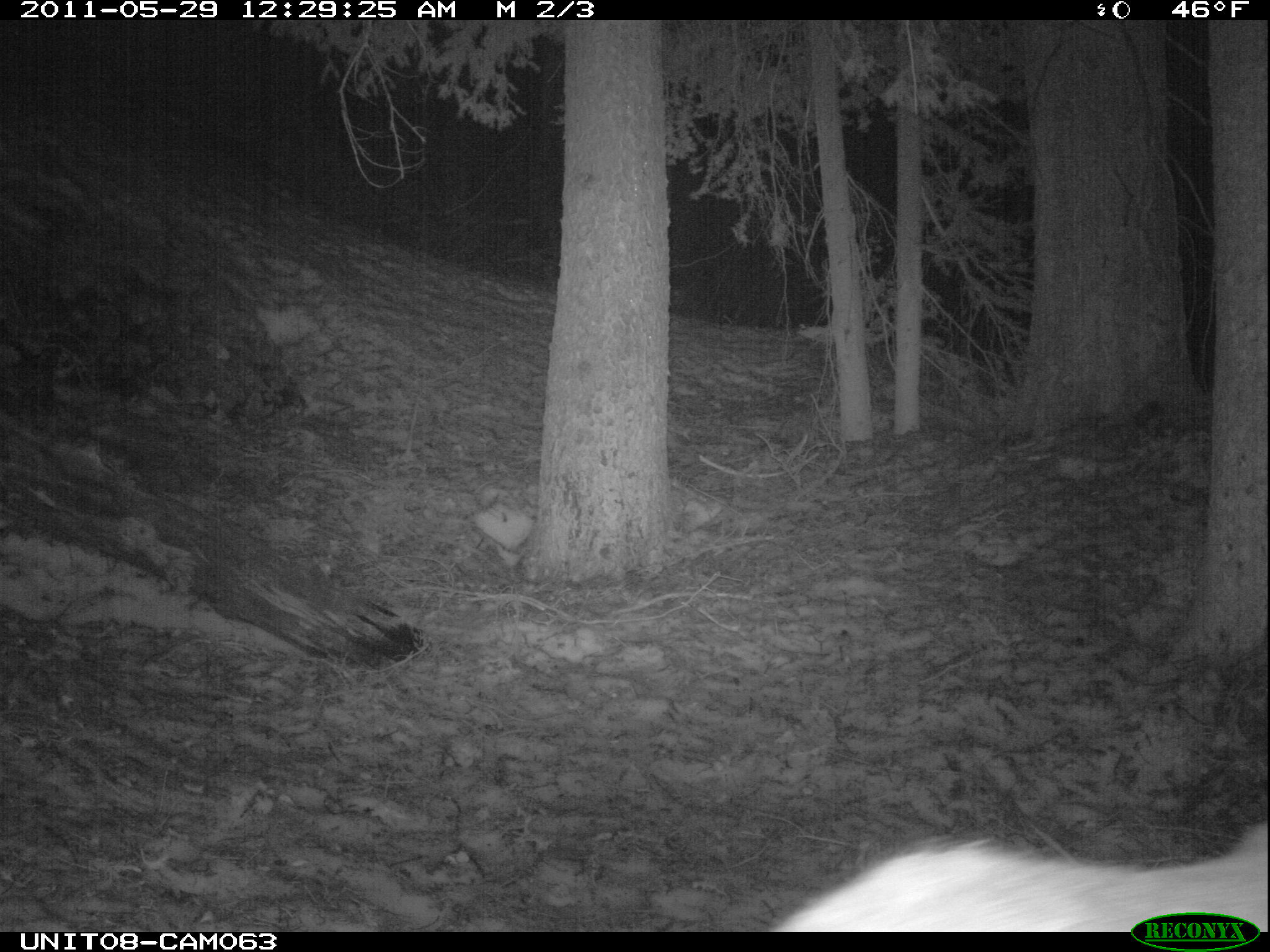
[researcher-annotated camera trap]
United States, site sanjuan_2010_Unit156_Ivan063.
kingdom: Animalia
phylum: Chordata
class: Mammalia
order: Artiodactyla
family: Cervidae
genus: Odocoileus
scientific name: Odocoileus hemionus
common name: mule deer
Odocoileus hemionus (mule deer).